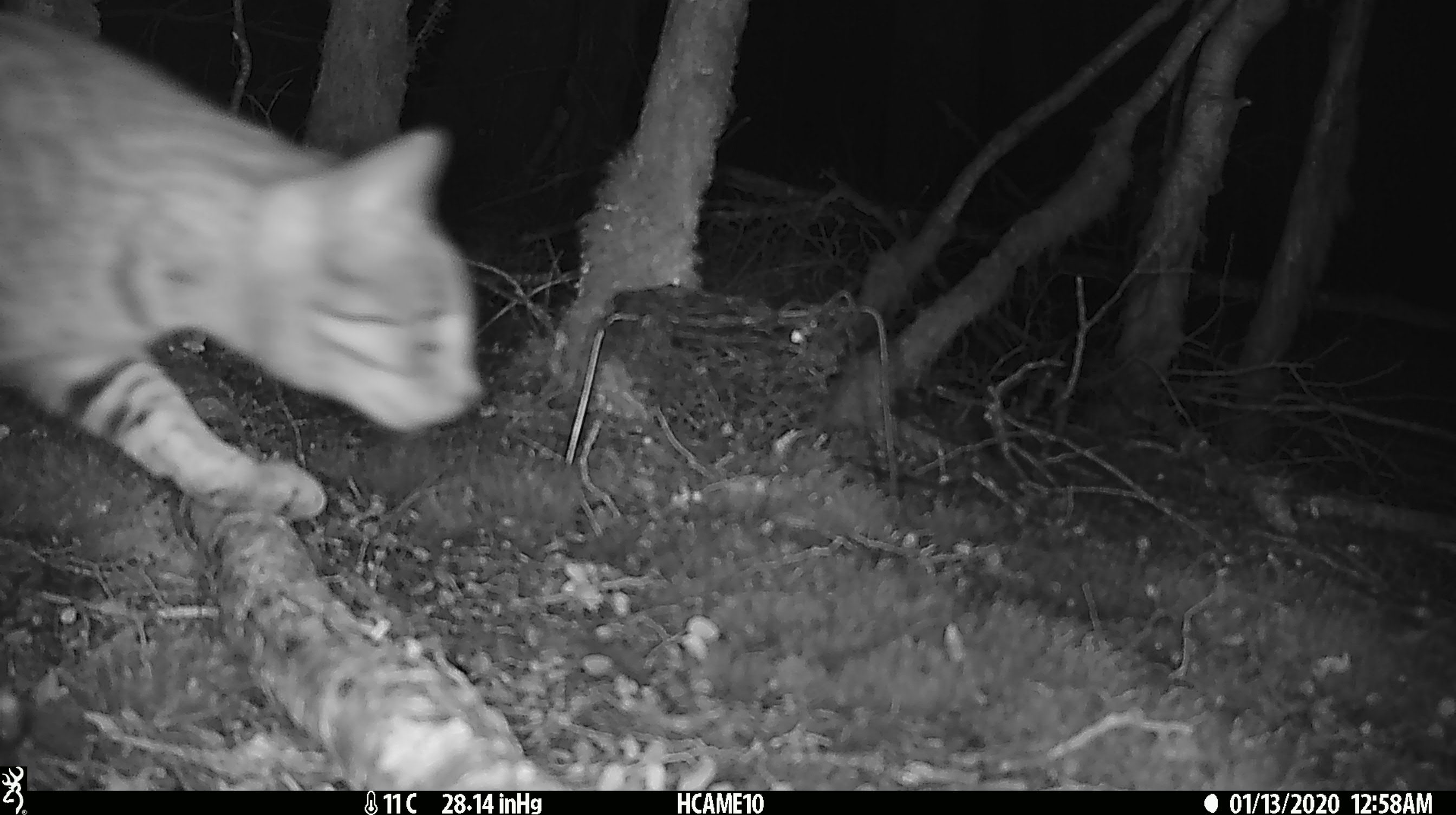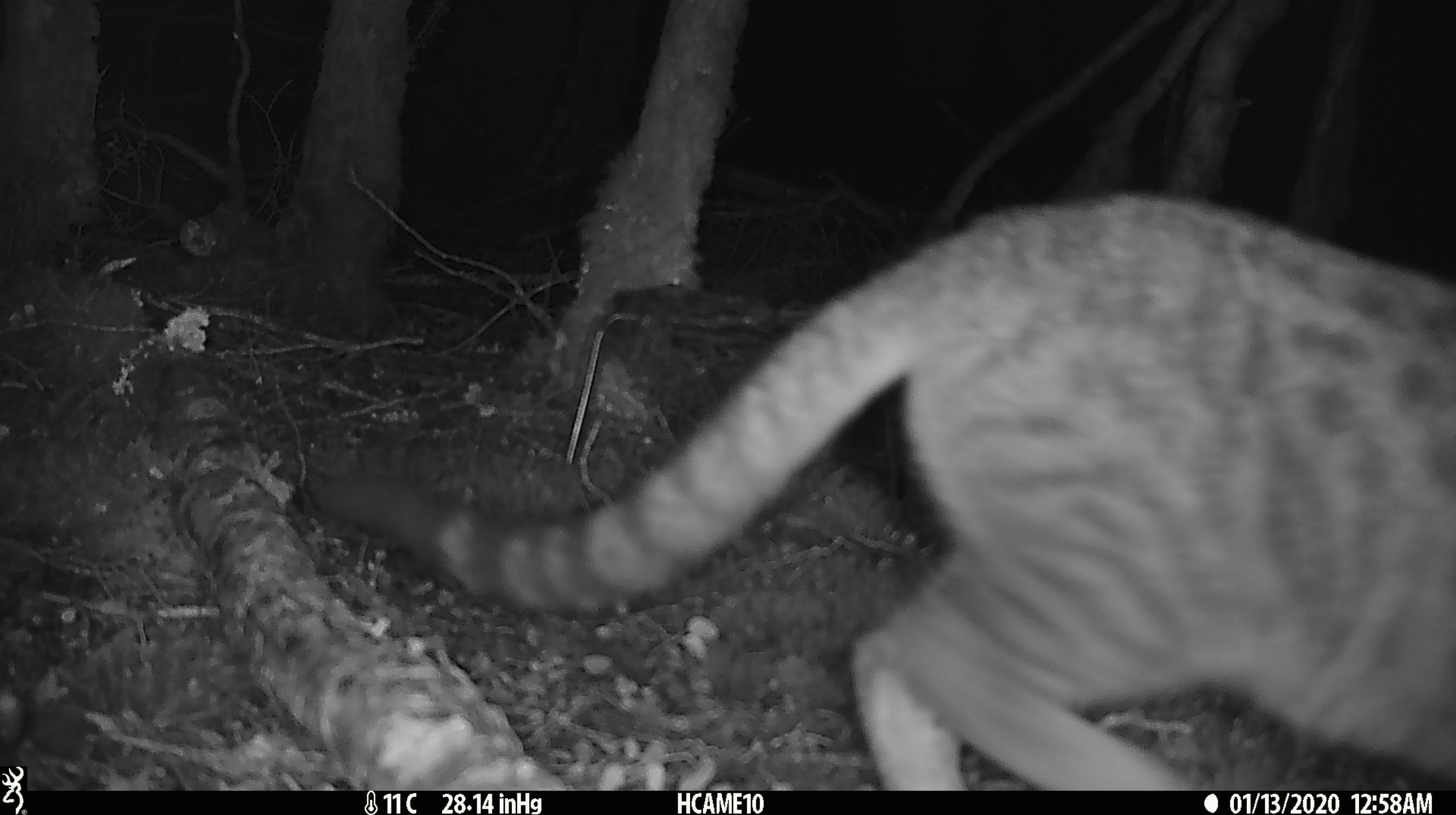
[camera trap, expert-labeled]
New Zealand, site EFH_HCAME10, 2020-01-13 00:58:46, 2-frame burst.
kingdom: Animalia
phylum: Chordata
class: Mammalia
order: Carnivora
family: Felidae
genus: Felis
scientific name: Felis catus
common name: domestic cat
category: cat